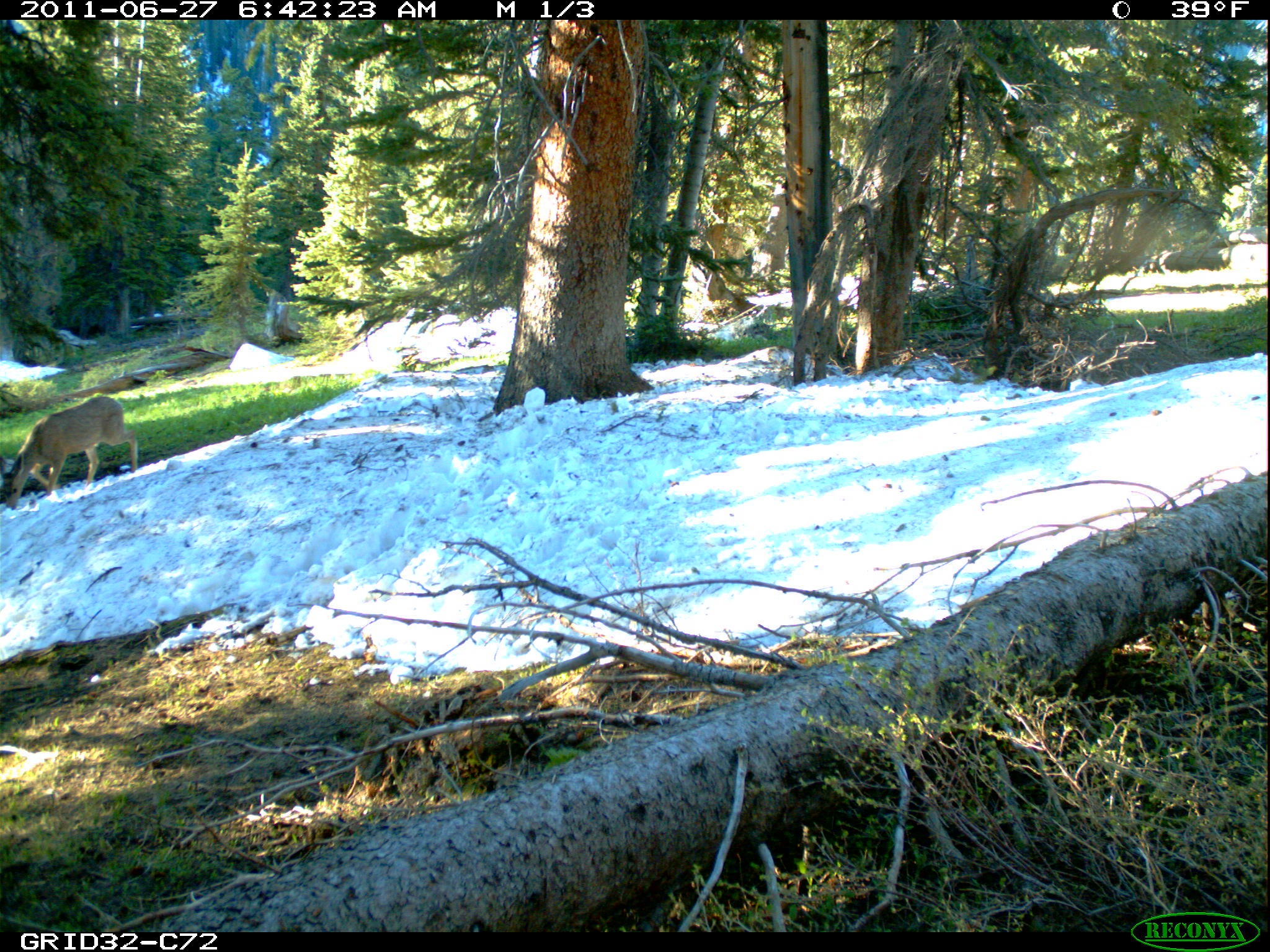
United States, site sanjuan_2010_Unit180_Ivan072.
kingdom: Animalia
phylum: Chordata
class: Mammalia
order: Artiodactyla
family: Cervidae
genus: Odocoileus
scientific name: Odocoileus hemionus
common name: mule deer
Odocoileus hemionus (mule deer).